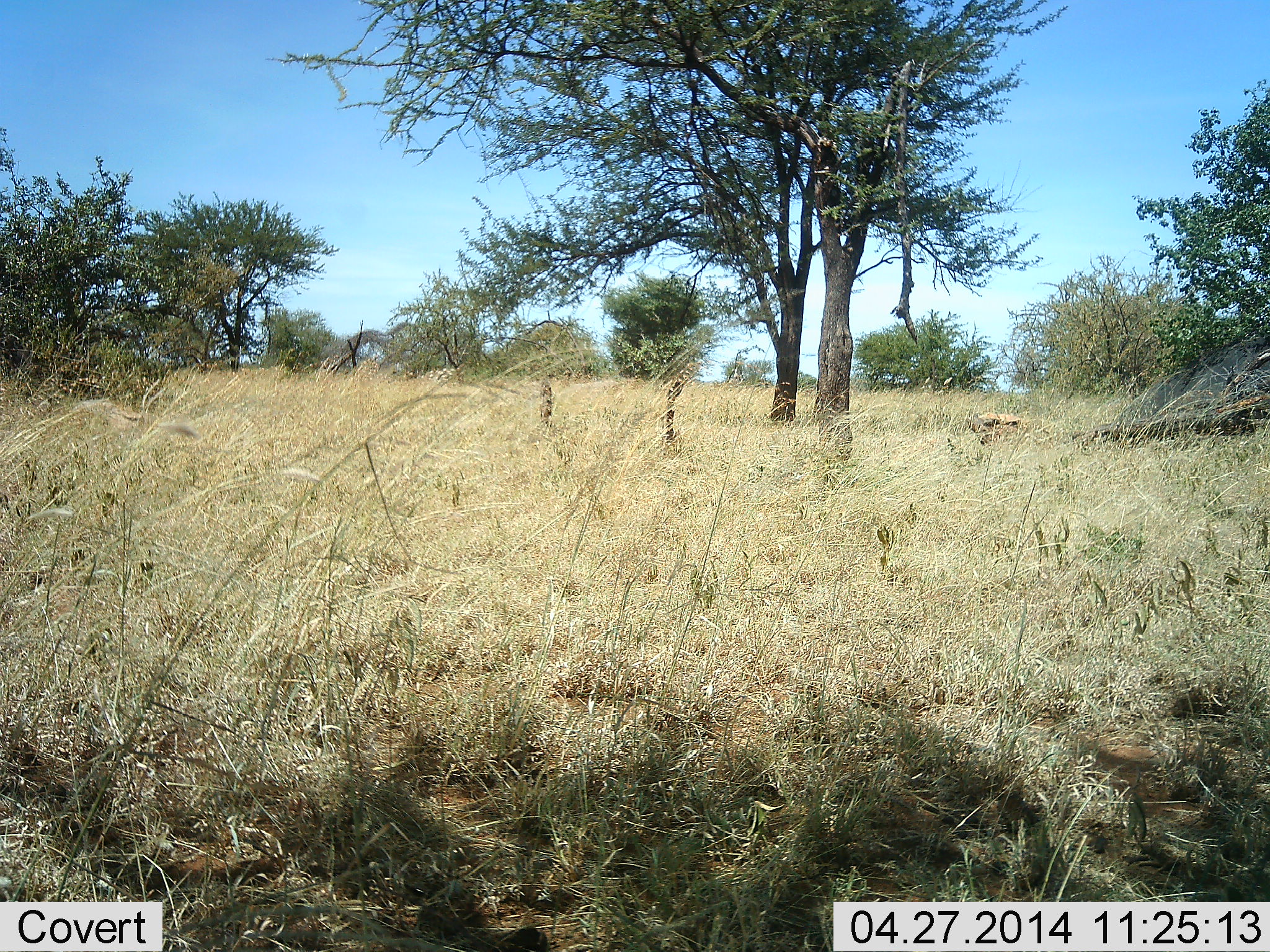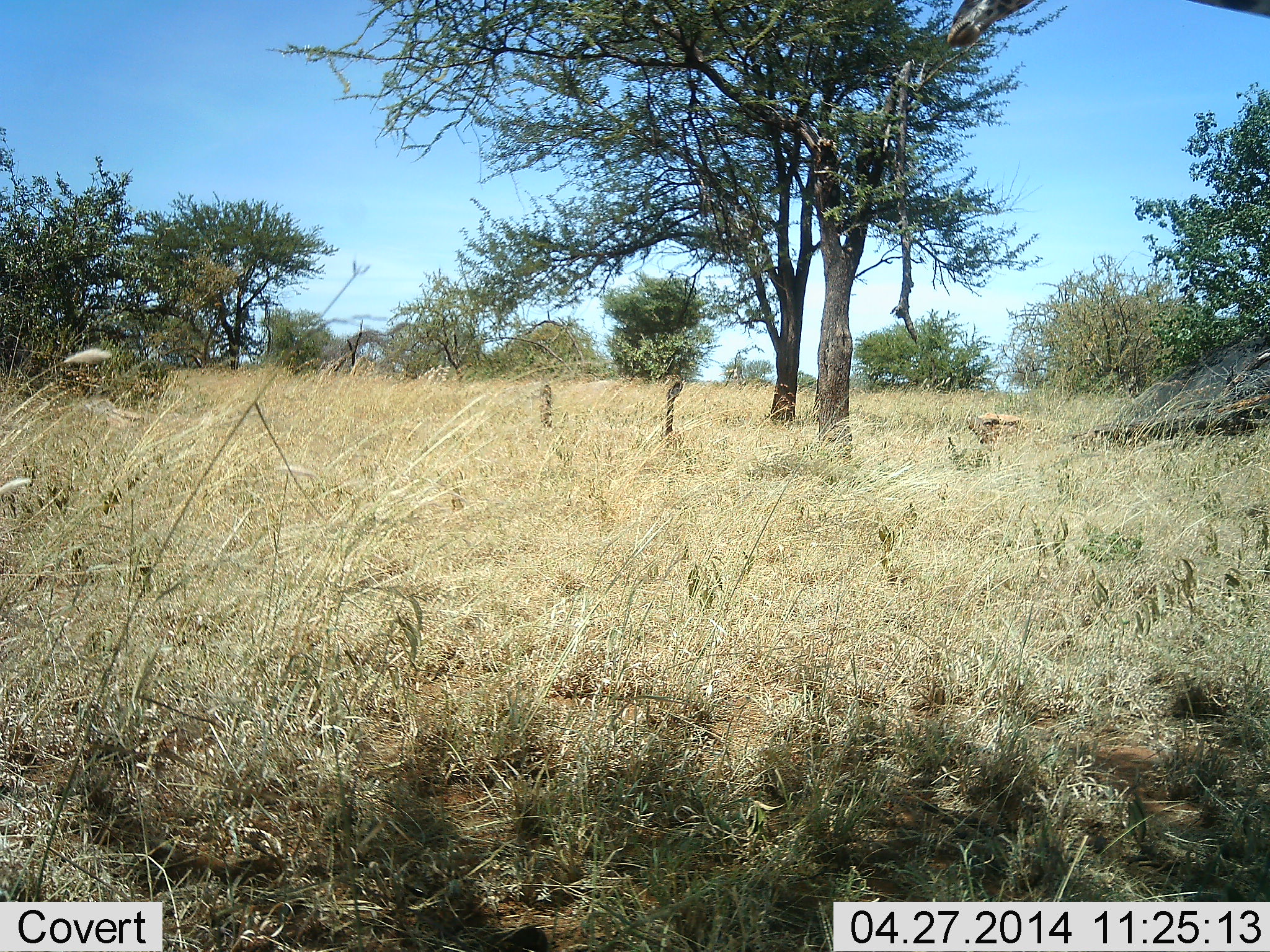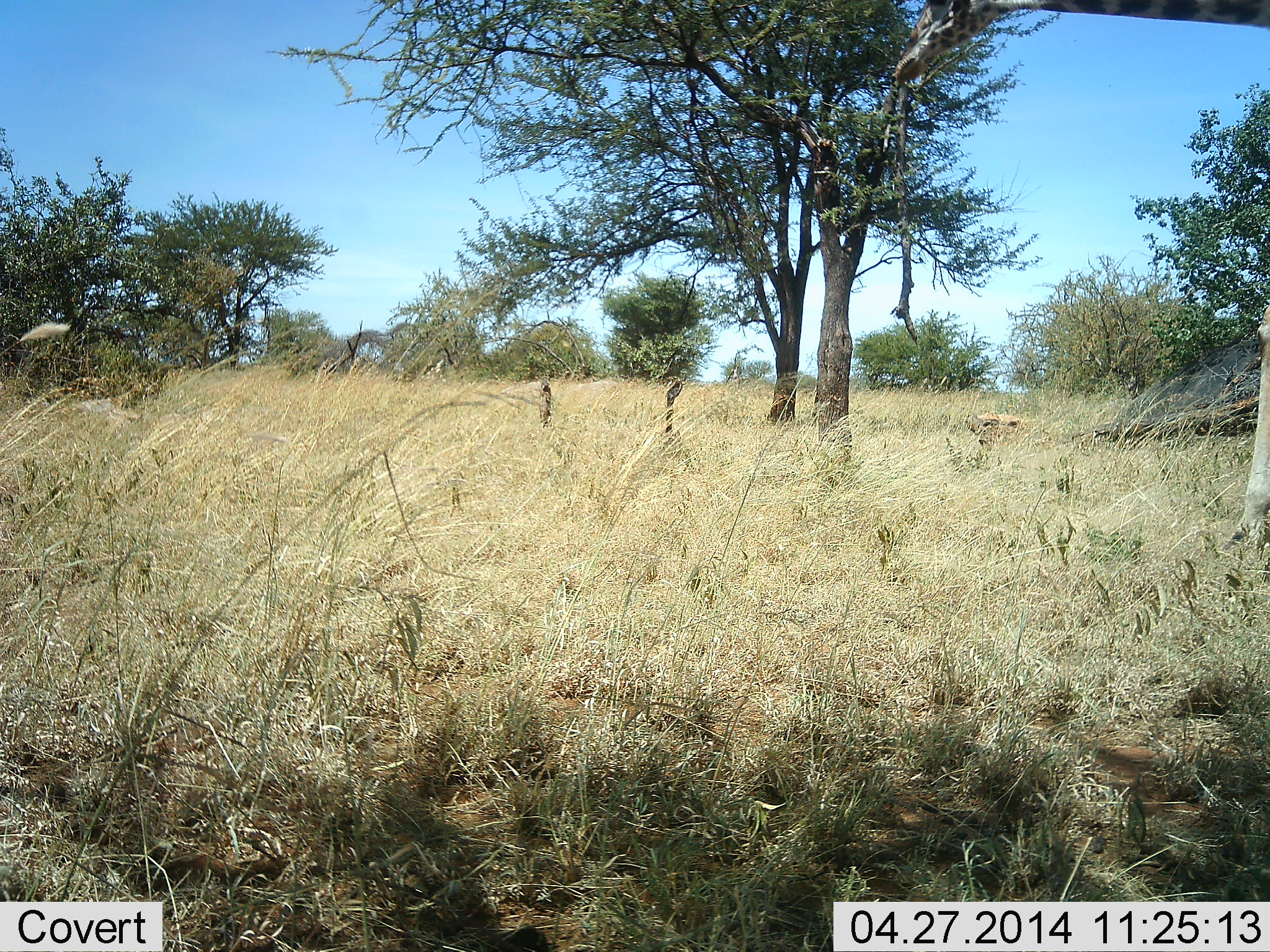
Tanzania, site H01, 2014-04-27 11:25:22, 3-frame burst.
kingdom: Animalia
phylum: Chordata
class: Mammalia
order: Artiodactyla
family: Giraffidae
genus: Giraffa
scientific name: Giraffa camelopardalis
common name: giraffe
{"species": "giraffe (Giraffa camelopardalis)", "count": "1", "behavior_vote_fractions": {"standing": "22%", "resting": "0%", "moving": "78%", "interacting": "0%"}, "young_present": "0%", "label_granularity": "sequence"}